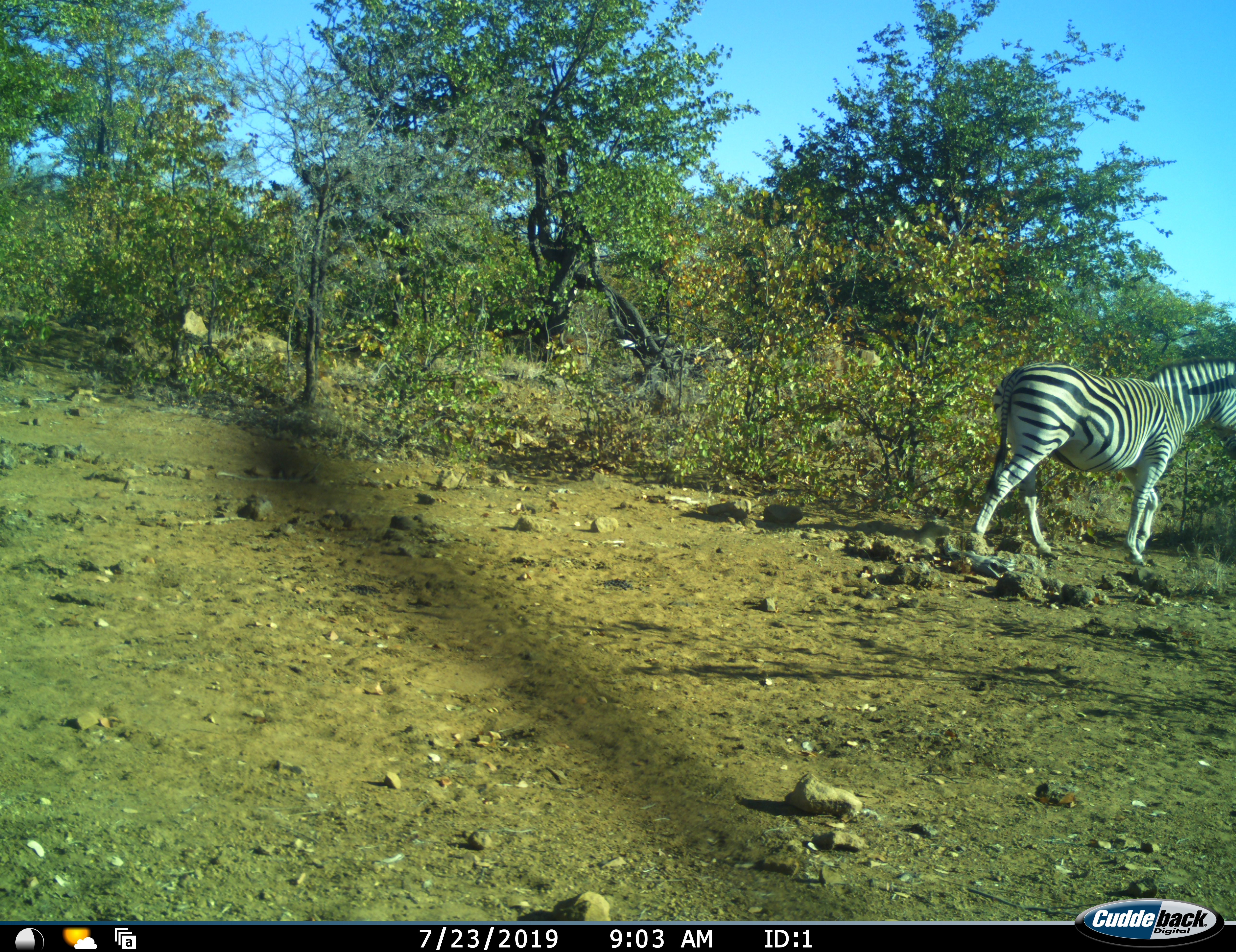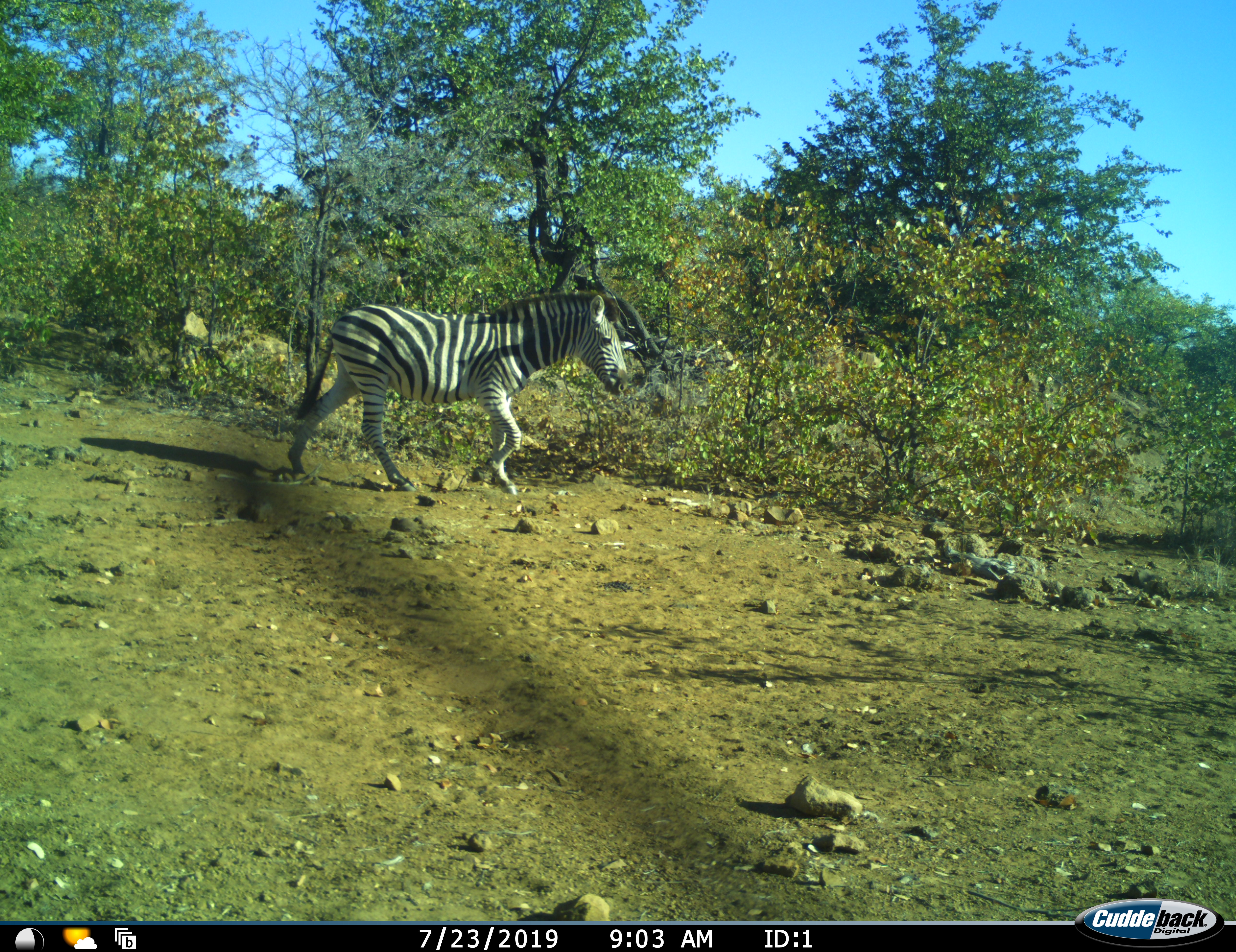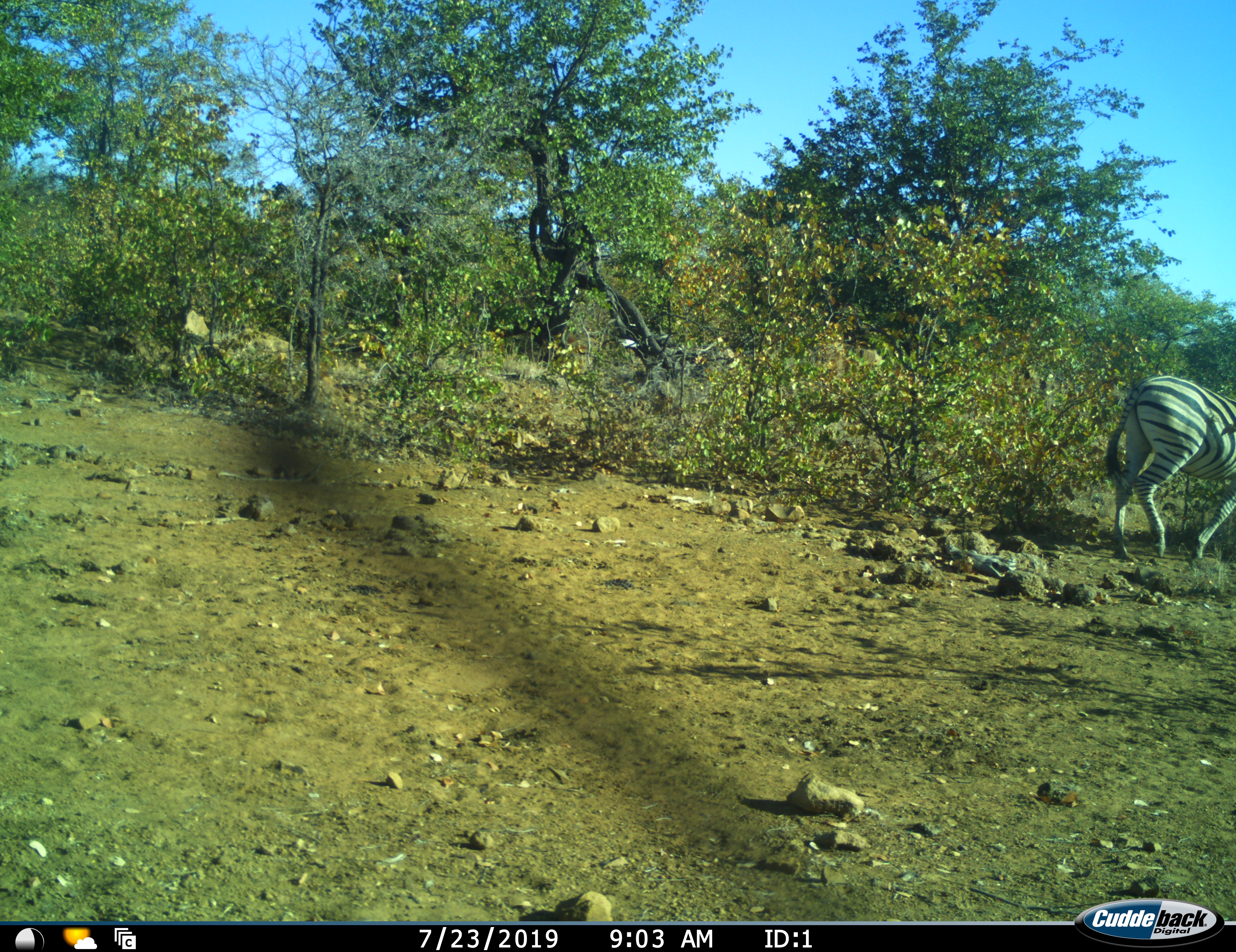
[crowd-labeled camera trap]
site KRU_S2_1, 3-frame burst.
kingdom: Animalia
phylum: Chordata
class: Mammalia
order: Perissodactyla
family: Equidae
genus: Equus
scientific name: Equus quagga burchellii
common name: burchell's zebra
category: zebraburchells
Zebraburchells (burchell's zebra) (Equus quagga burchellii), count 2. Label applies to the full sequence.